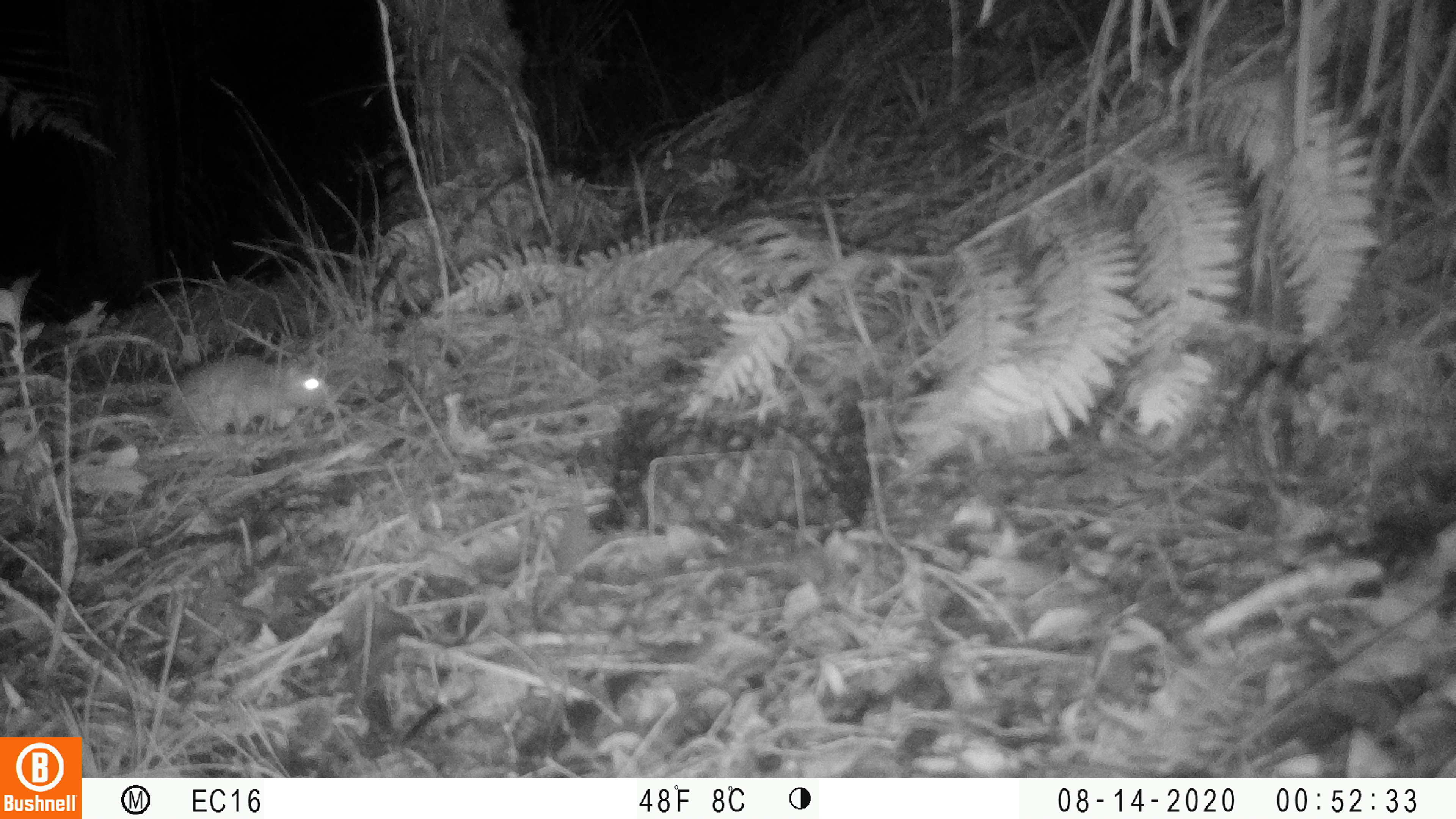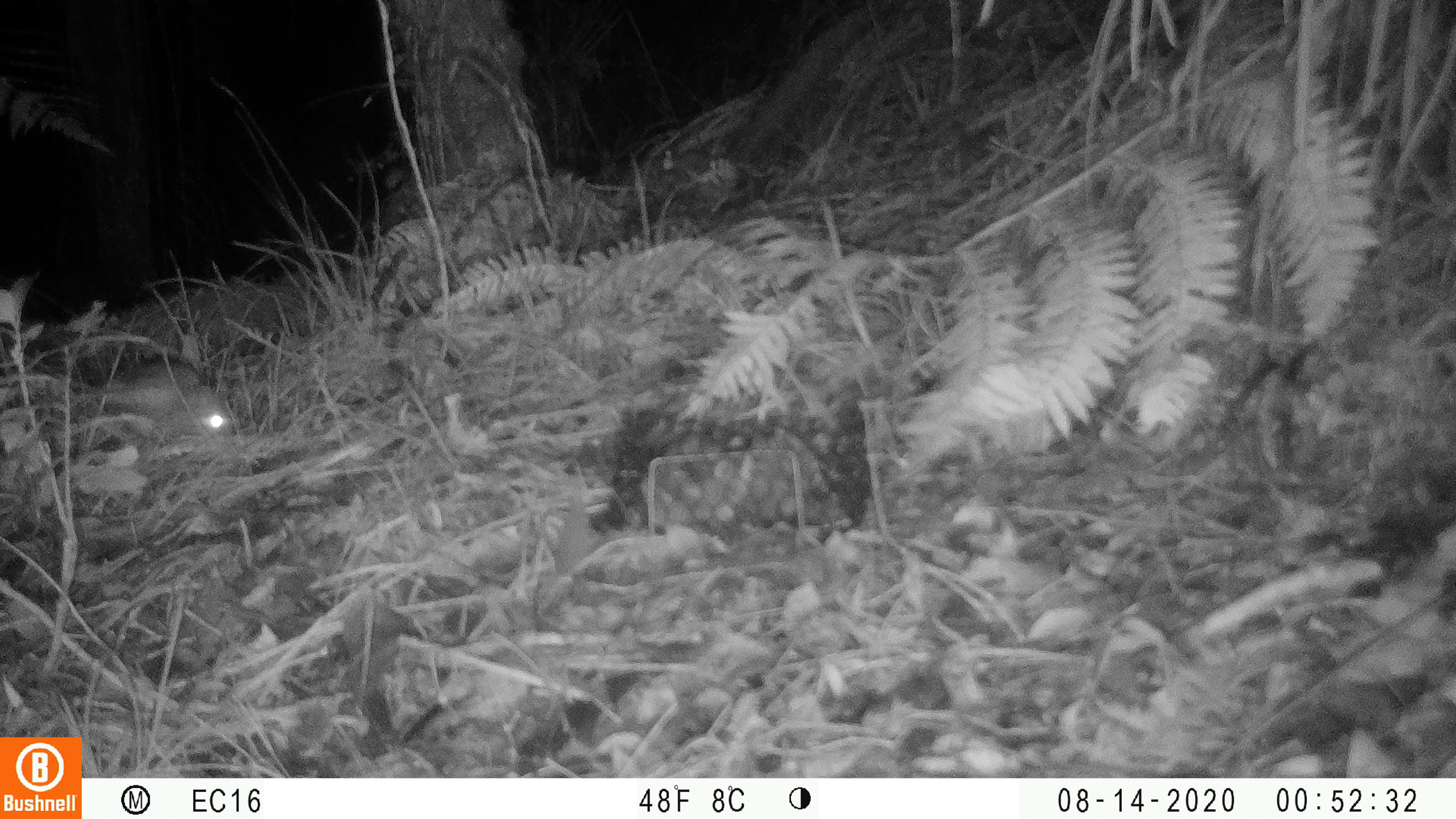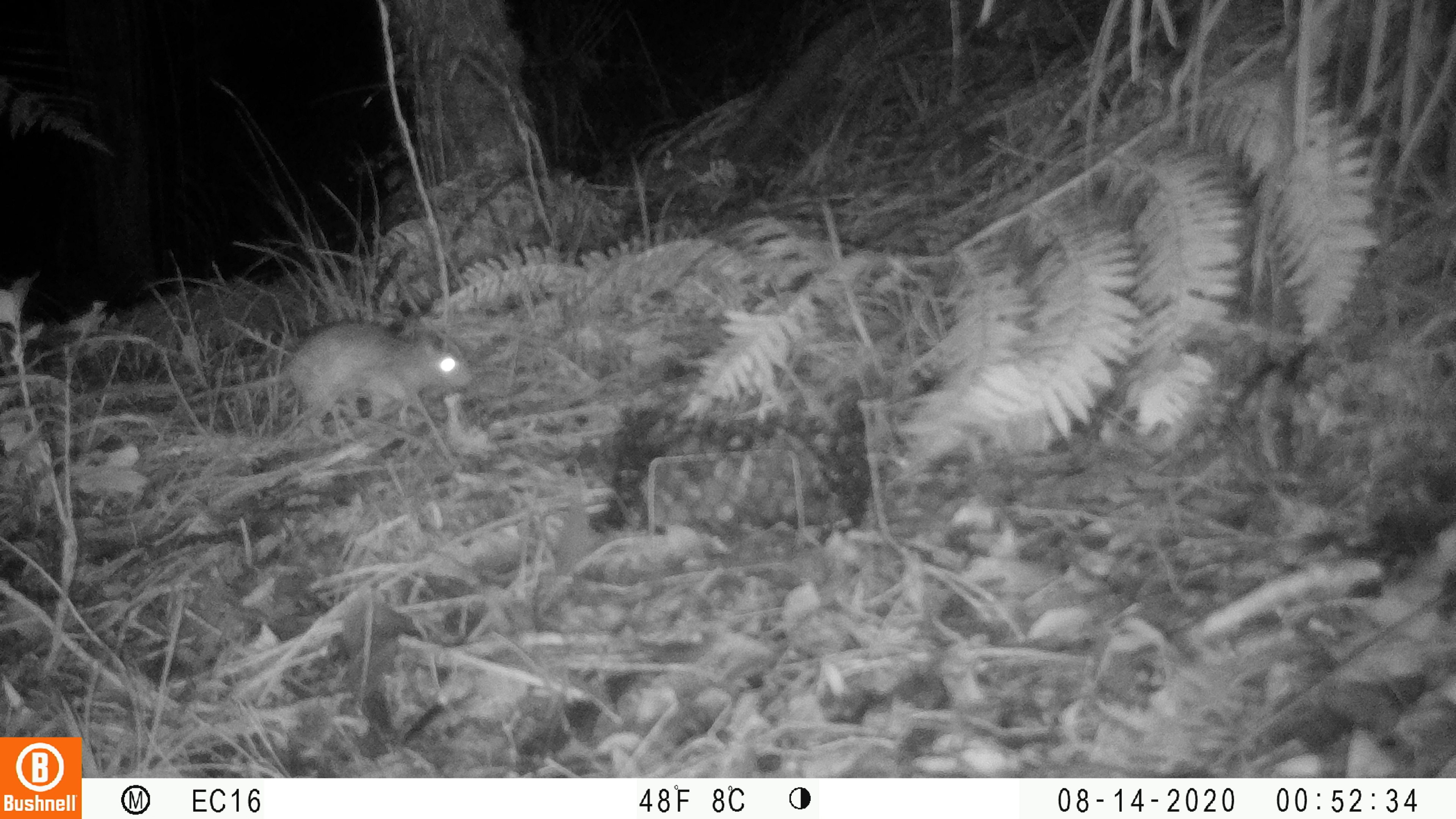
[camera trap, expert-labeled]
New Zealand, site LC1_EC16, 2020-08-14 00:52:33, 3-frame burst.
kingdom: Animalia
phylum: Chordata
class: Mammalia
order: Rodentia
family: Muridae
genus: Rattus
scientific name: Rattus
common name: rat